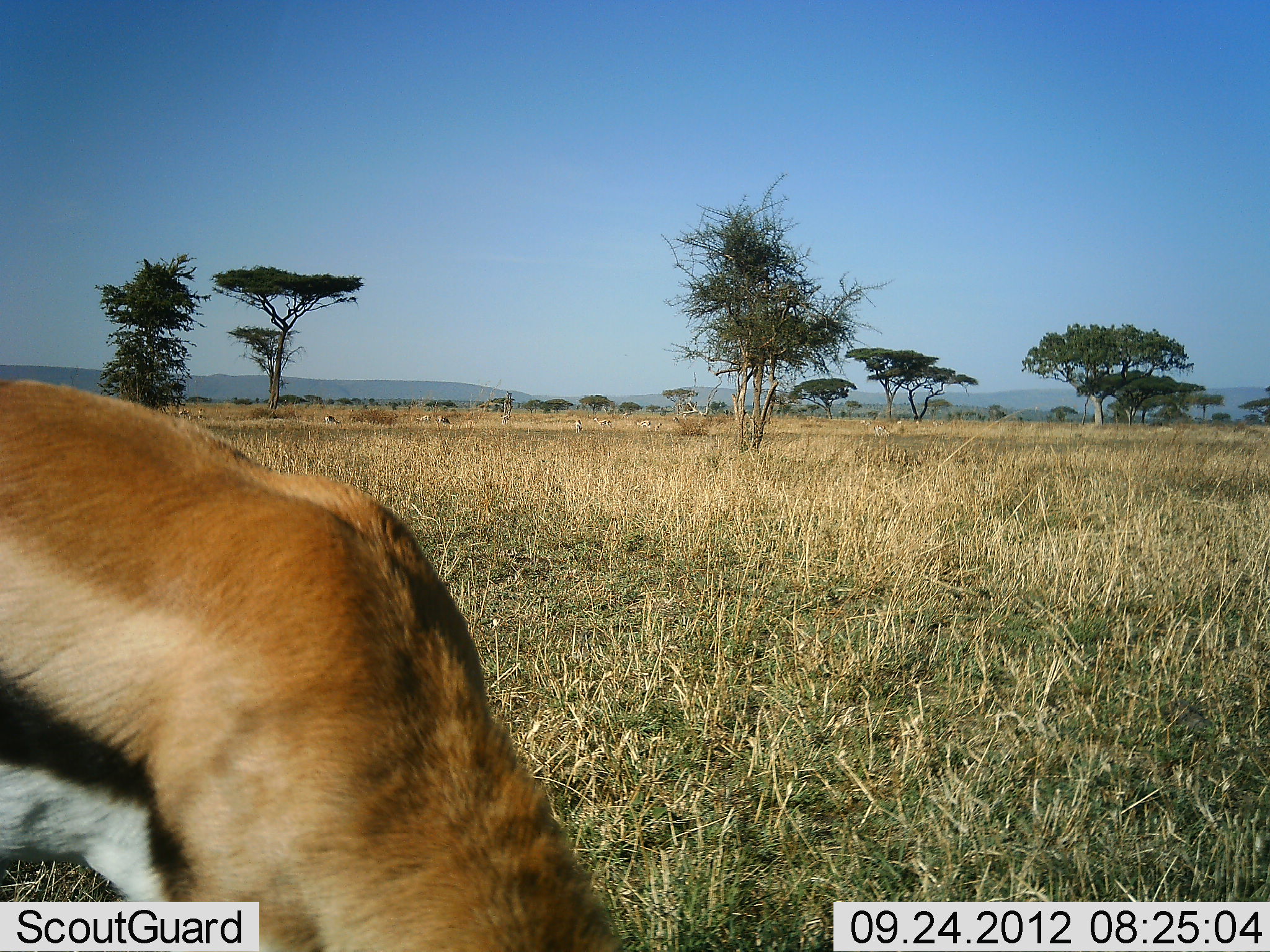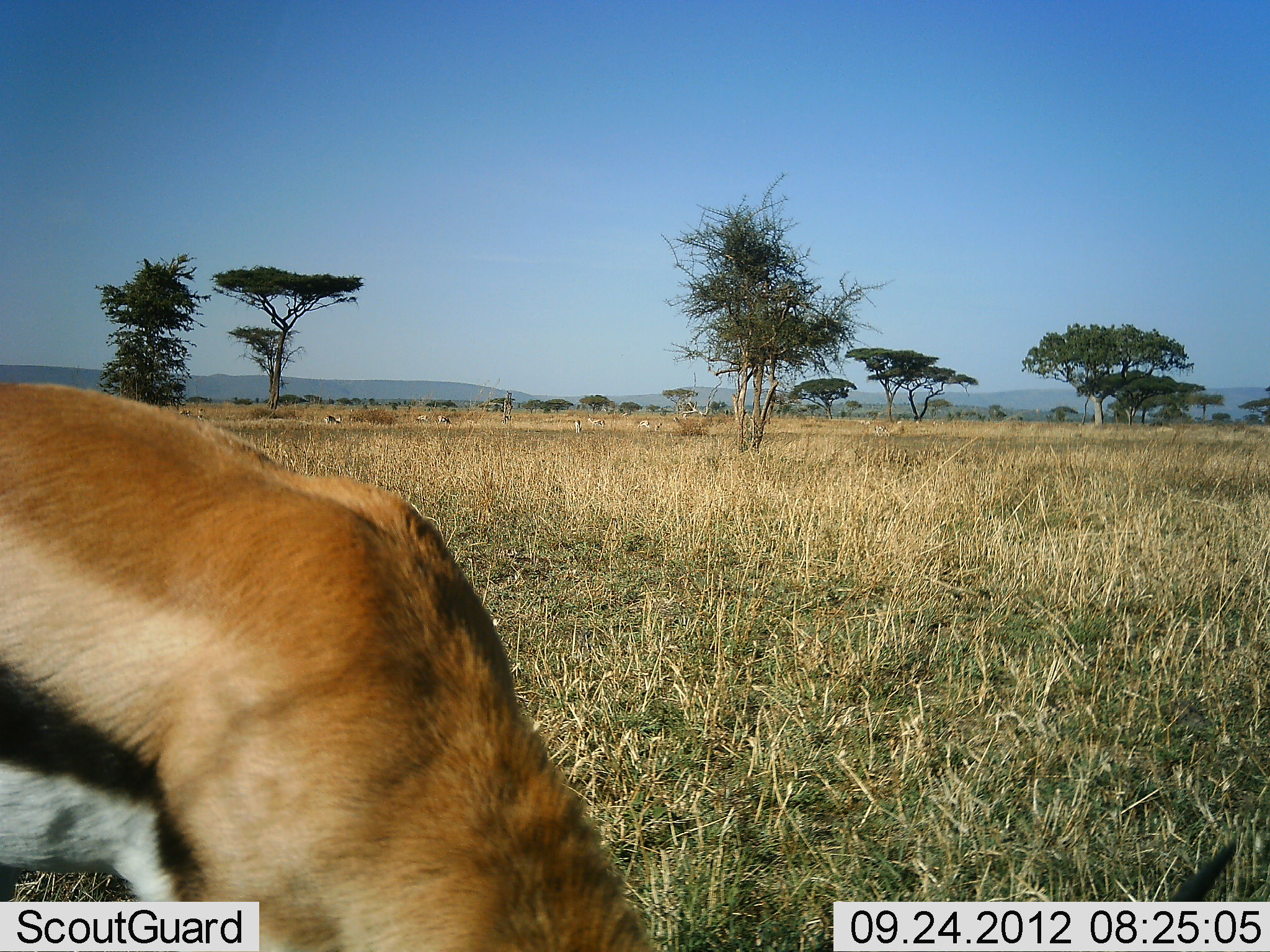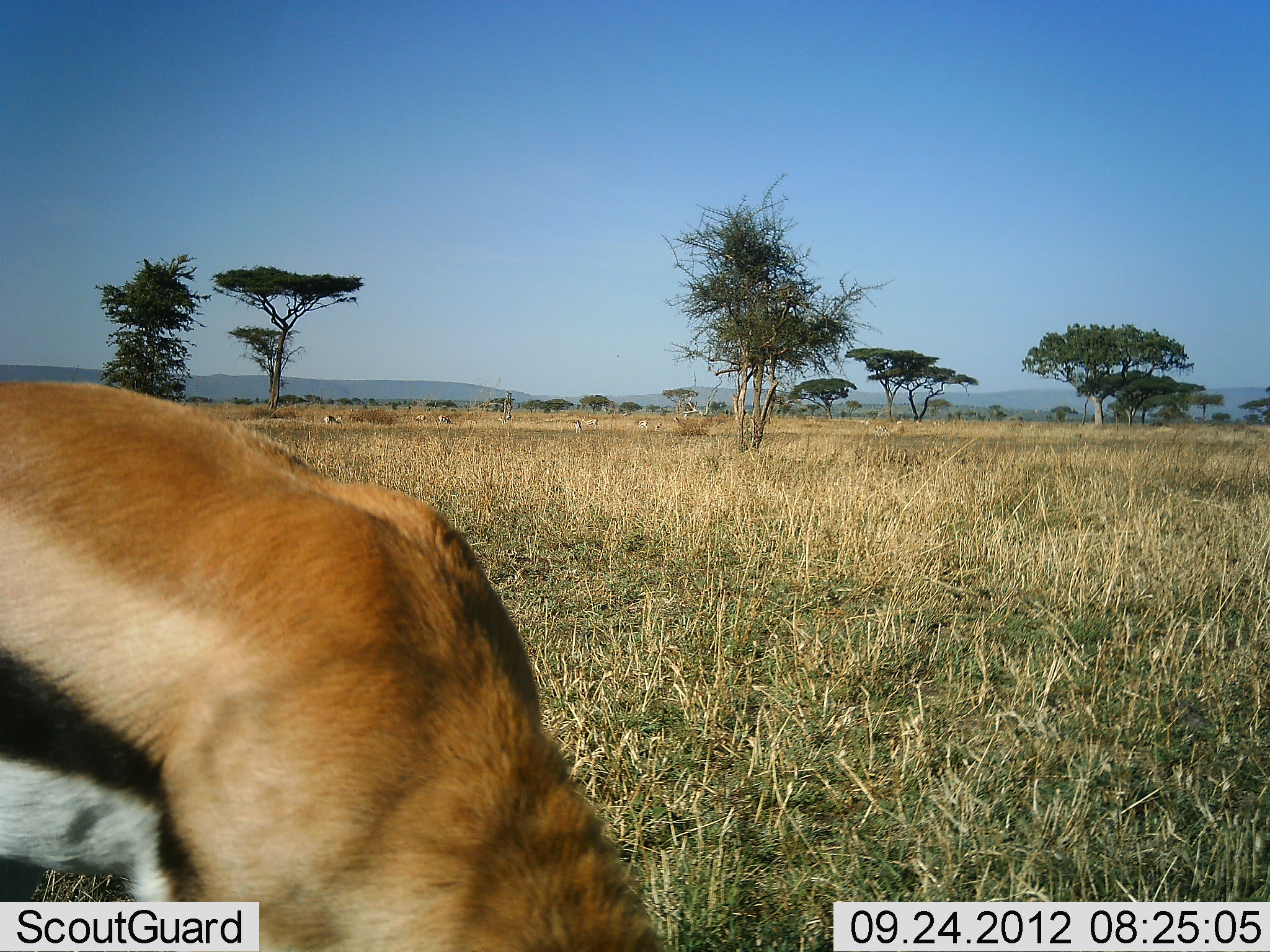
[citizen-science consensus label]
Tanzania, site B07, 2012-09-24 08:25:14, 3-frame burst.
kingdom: Animalia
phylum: Chordata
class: Mammalia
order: Artiodactyla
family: Bovidae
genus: Eudorcas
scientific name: Eudorcas thomsonii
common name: thomson's gazelle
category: gazellethomsons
Gazellethomsons (thomson's gazelle) (Eudorcas thomsonii), count 1. Behavior (volunteer vote fractions): standing 0%, resting 0%, moving 20%, interacting 0%. Young present (vote fraction): 0%. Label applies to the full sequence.